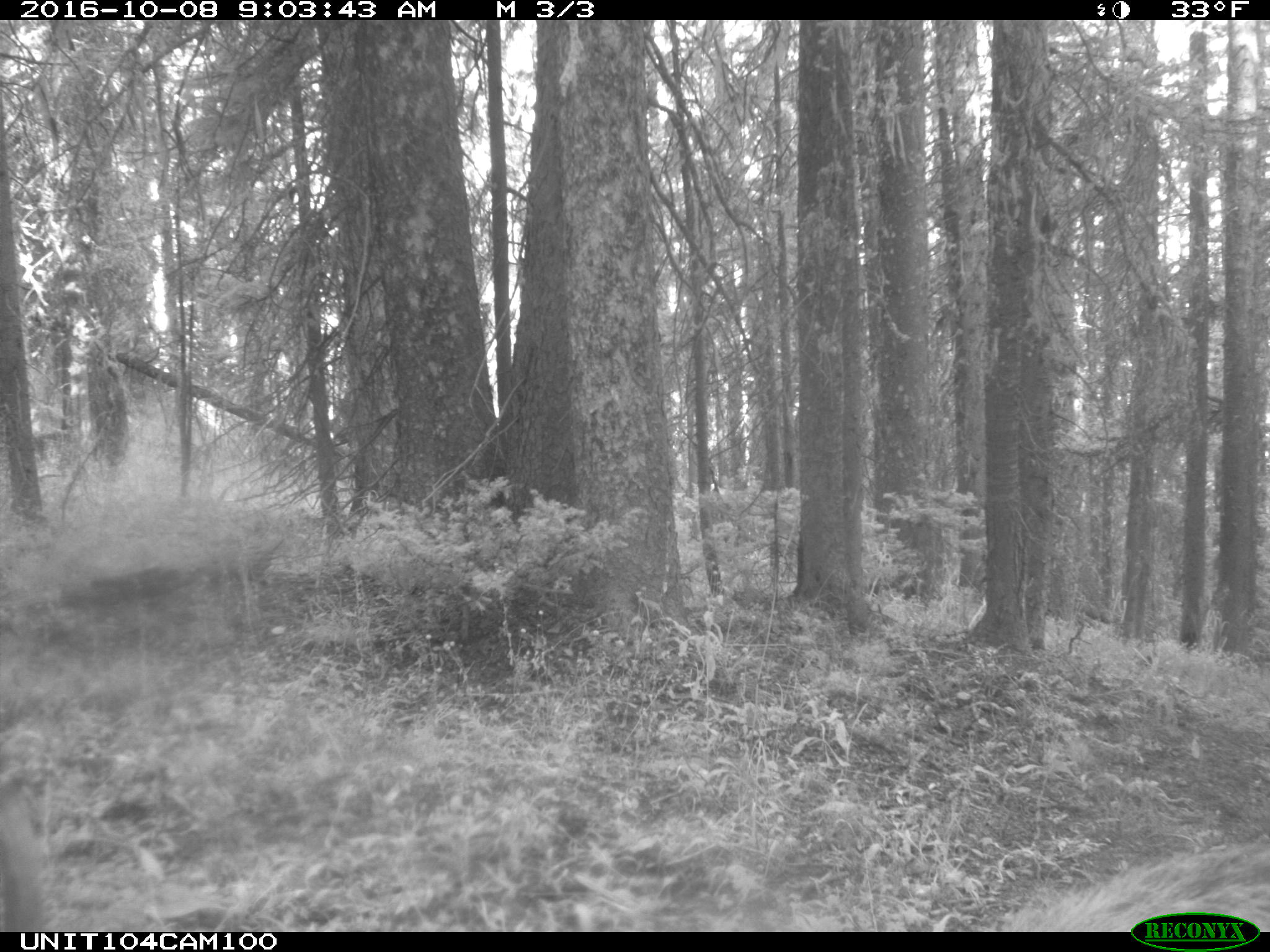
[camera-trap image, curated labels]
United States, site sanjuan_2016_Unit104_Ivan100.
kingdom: Animalia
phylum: Chordata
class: Mammalia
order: Artiodactyla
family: Cervidae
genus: Cervus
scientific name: Cervus elaphus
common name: red deer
Cervus elaphus (red deer).